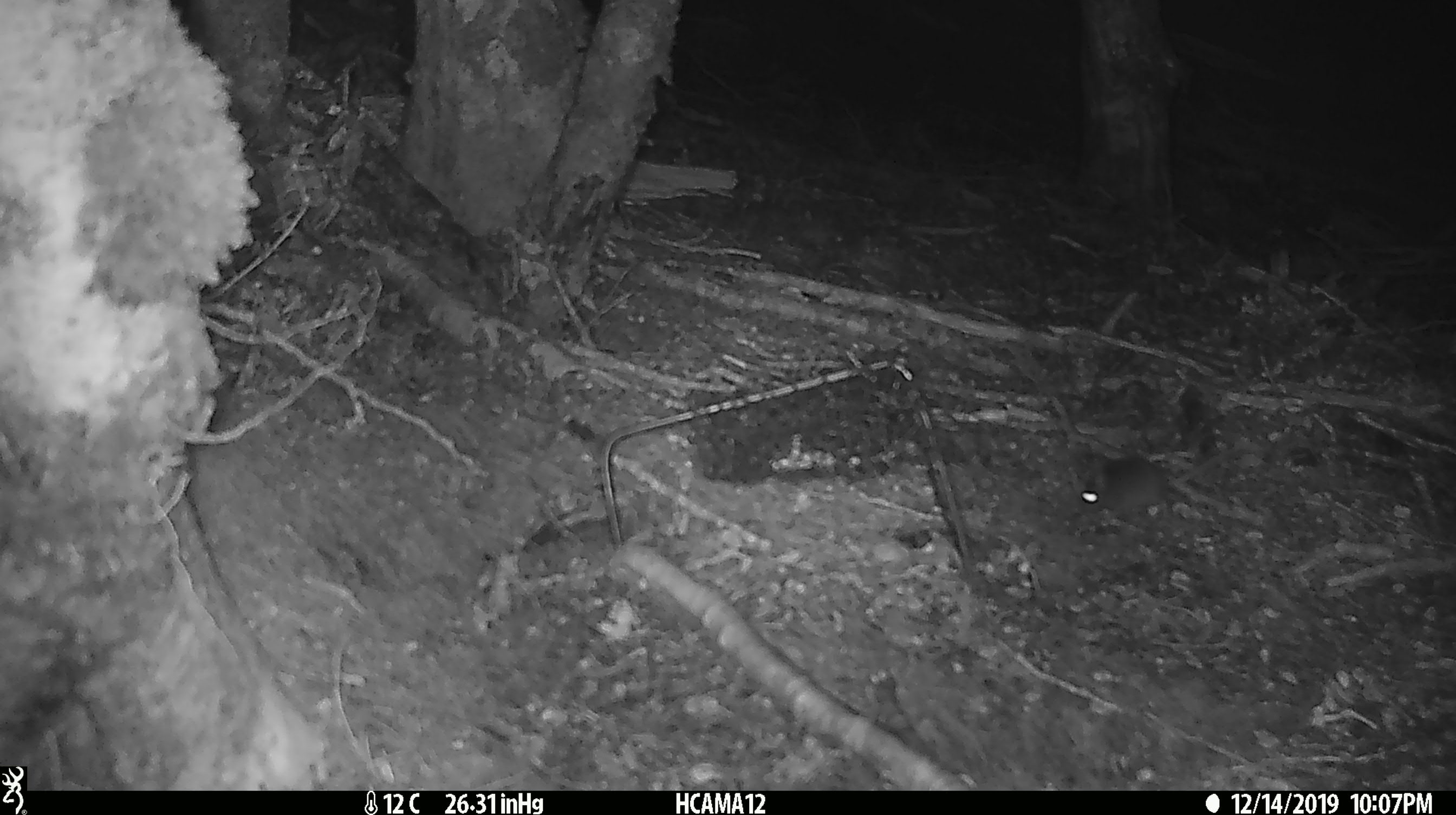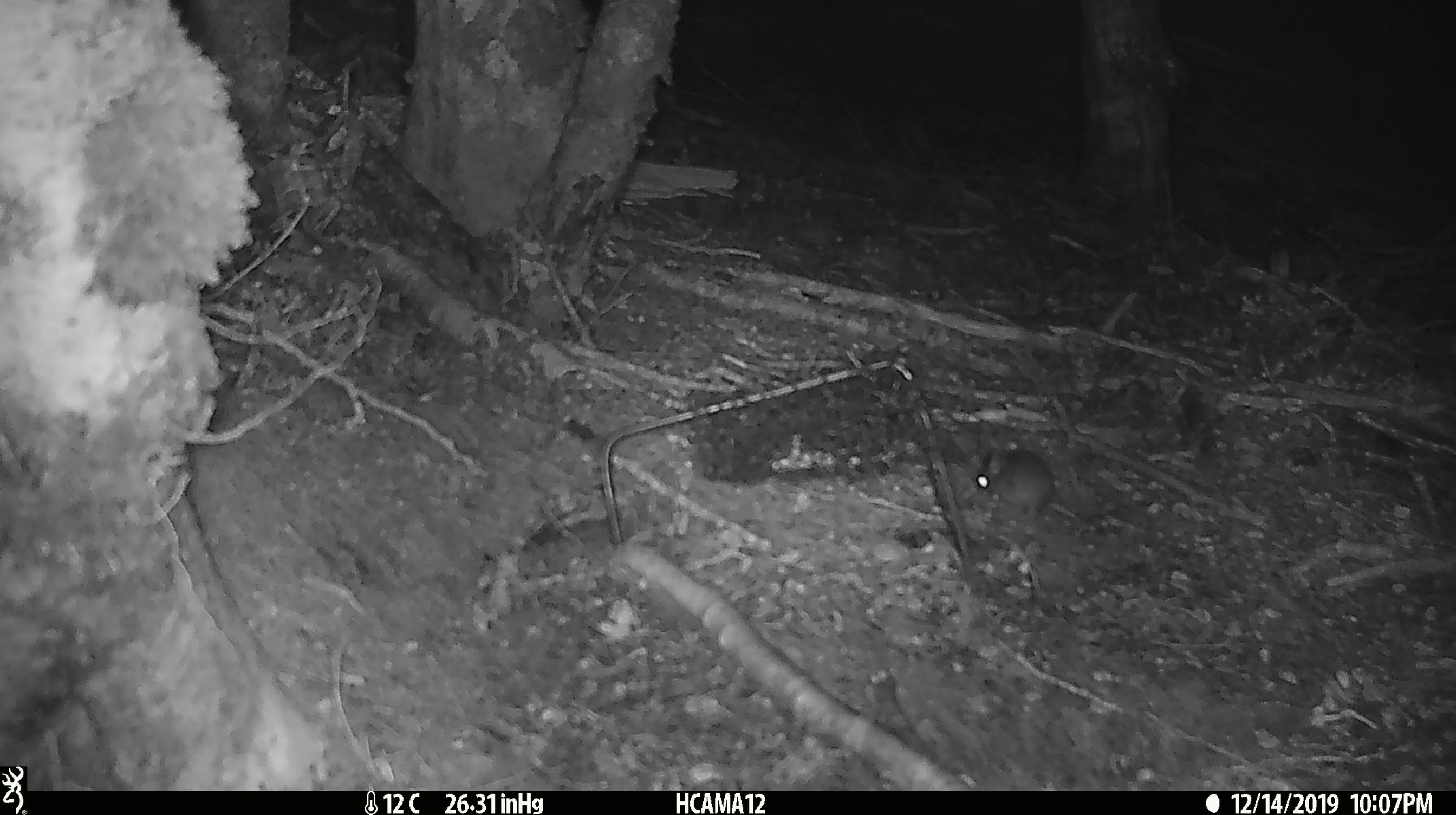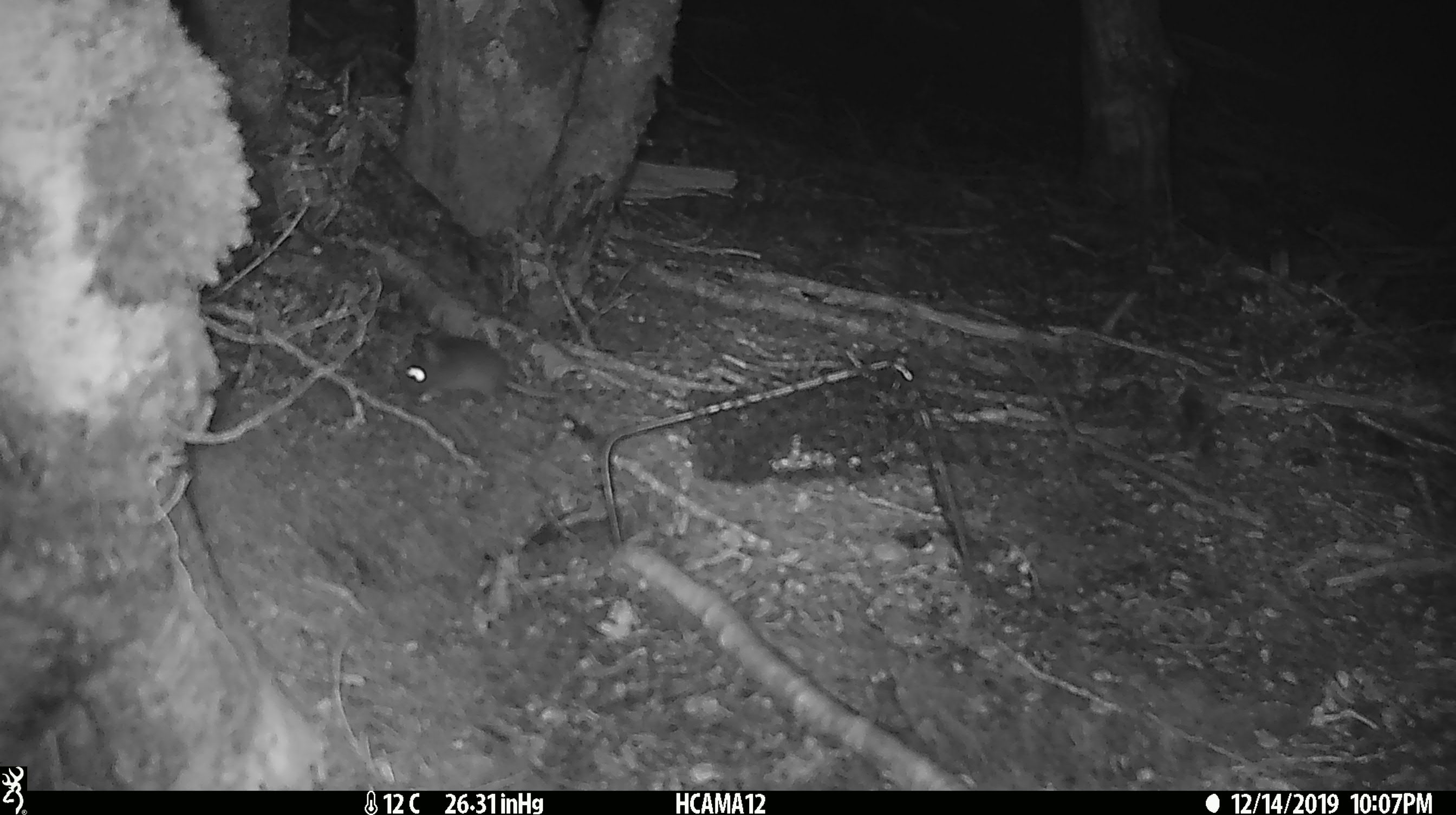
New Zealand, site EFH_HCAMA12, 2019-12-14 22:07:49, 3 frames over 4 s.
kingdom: Animalia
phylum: Chordata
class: Mammalia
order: Rodentia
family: Muridae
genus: Mus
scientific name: Mus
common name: mouse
Mouse (Mus).